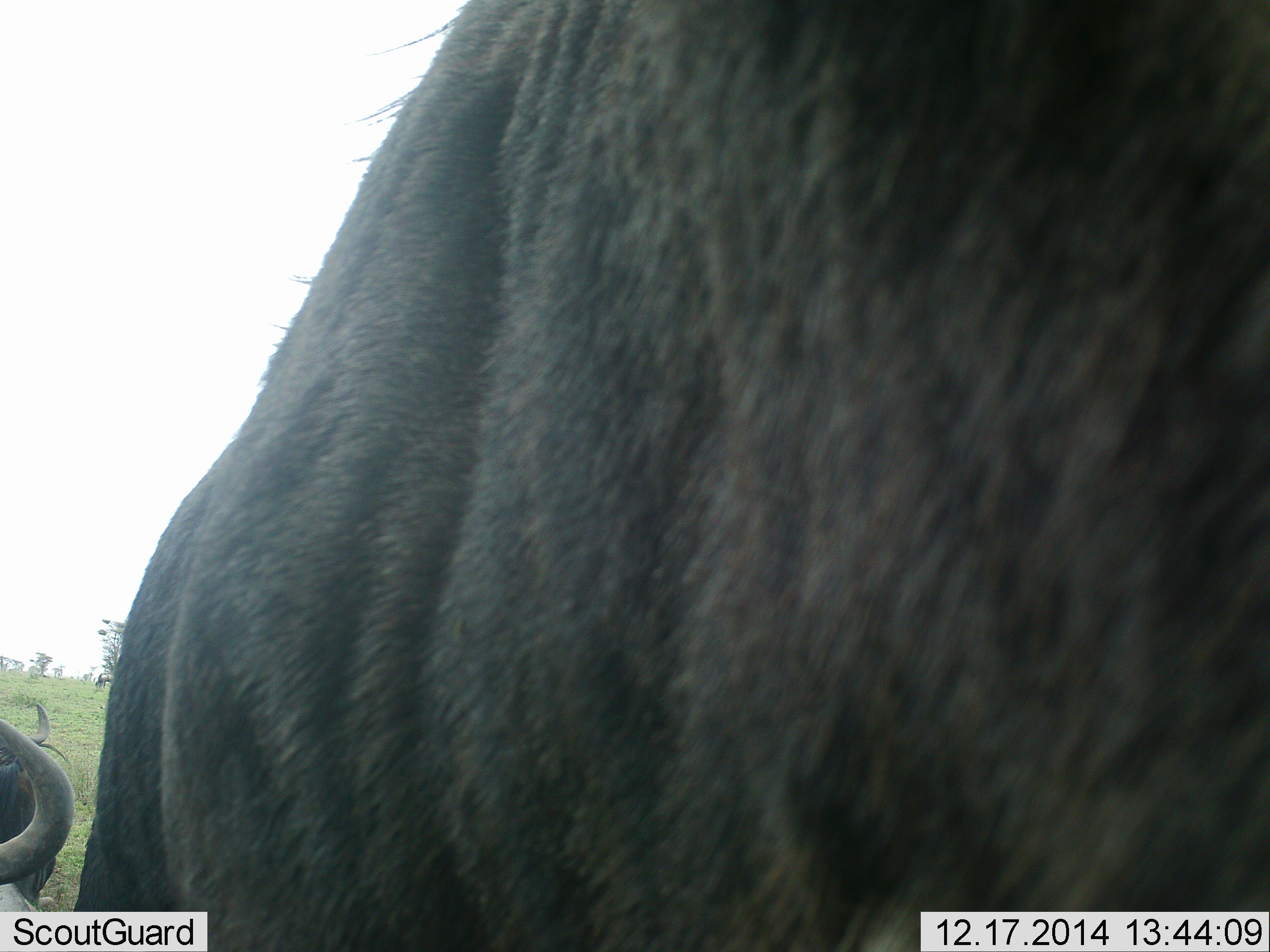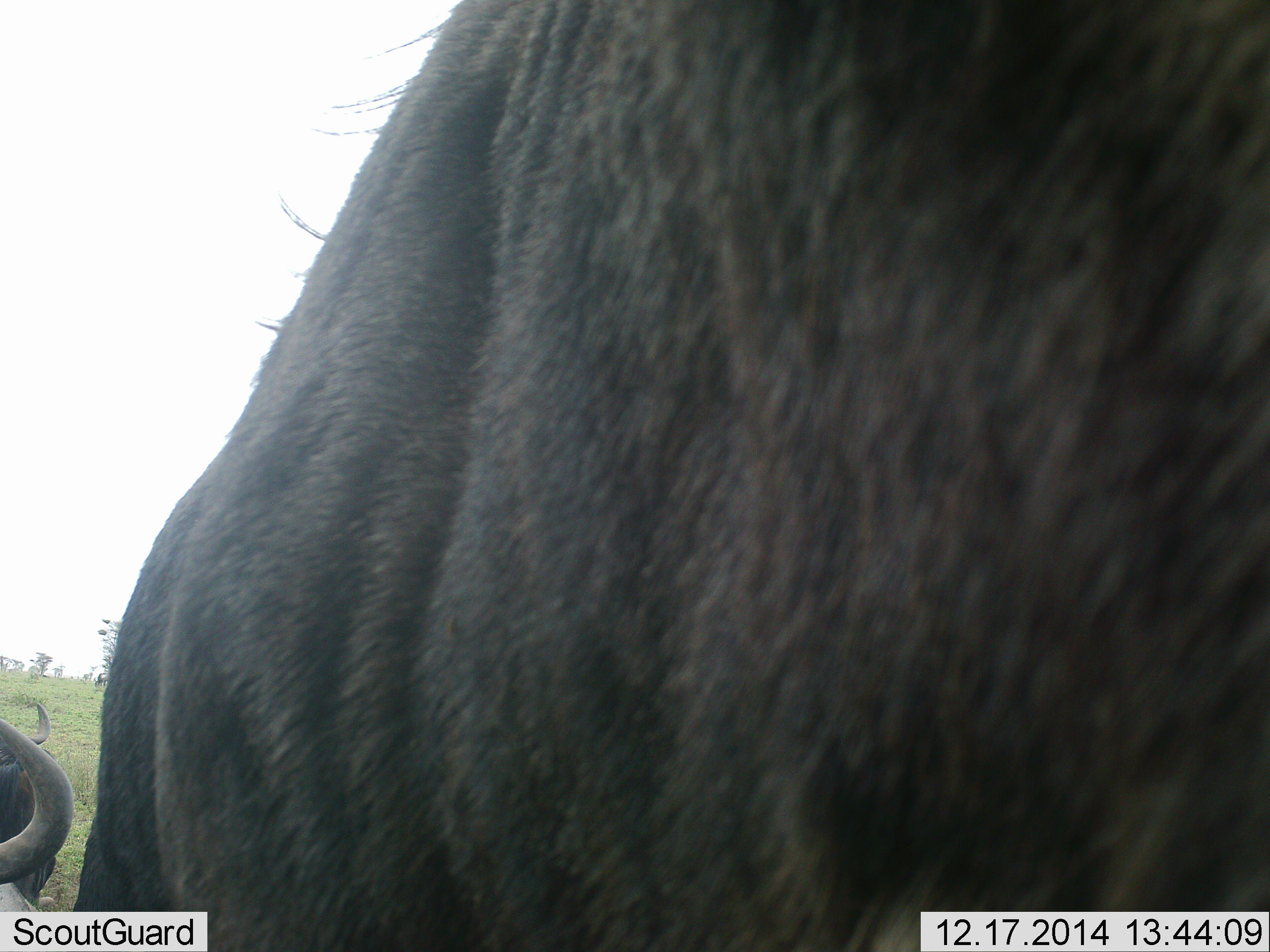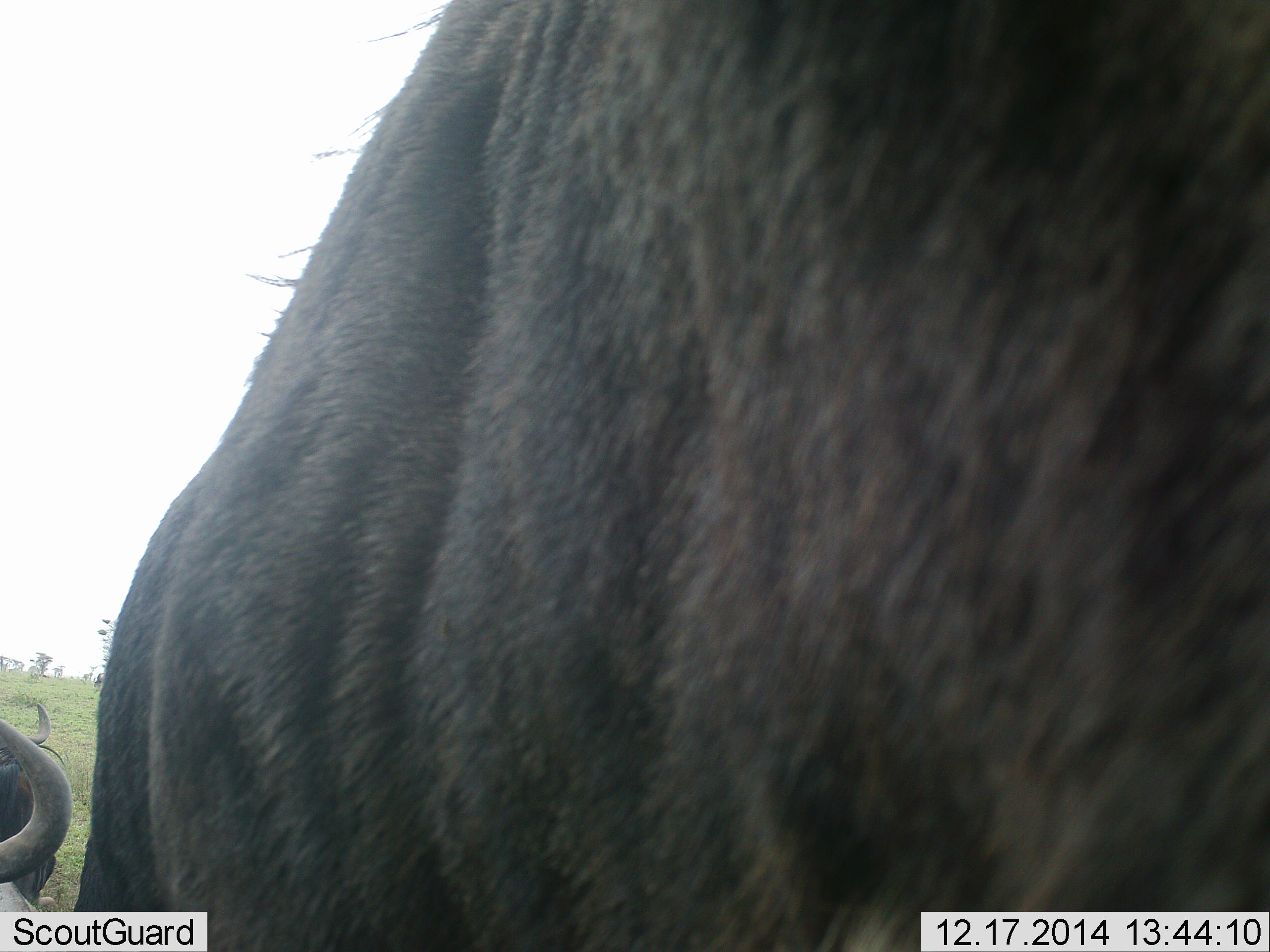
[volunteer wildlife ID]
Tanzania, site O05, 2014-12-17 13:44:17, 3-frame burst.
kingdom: Animalia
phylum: Chordata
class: Mammalia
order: Artiodactyla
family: Bovidae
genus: Connochaetes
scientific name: Connochaetes taurinus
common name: blue wildebeest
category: wildebeest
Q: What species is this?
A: Wildebeest (blue wildebeest) (Connochaetes taurinus).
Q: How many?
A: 2.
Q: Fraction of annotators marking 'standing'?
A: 60%.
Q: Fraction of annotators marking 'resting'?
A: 30%.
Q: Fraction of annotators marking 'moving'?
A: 20%.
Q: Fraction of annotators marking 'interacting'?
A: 0%.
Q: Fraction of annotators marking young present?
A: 10%.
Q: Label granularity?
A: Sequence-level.